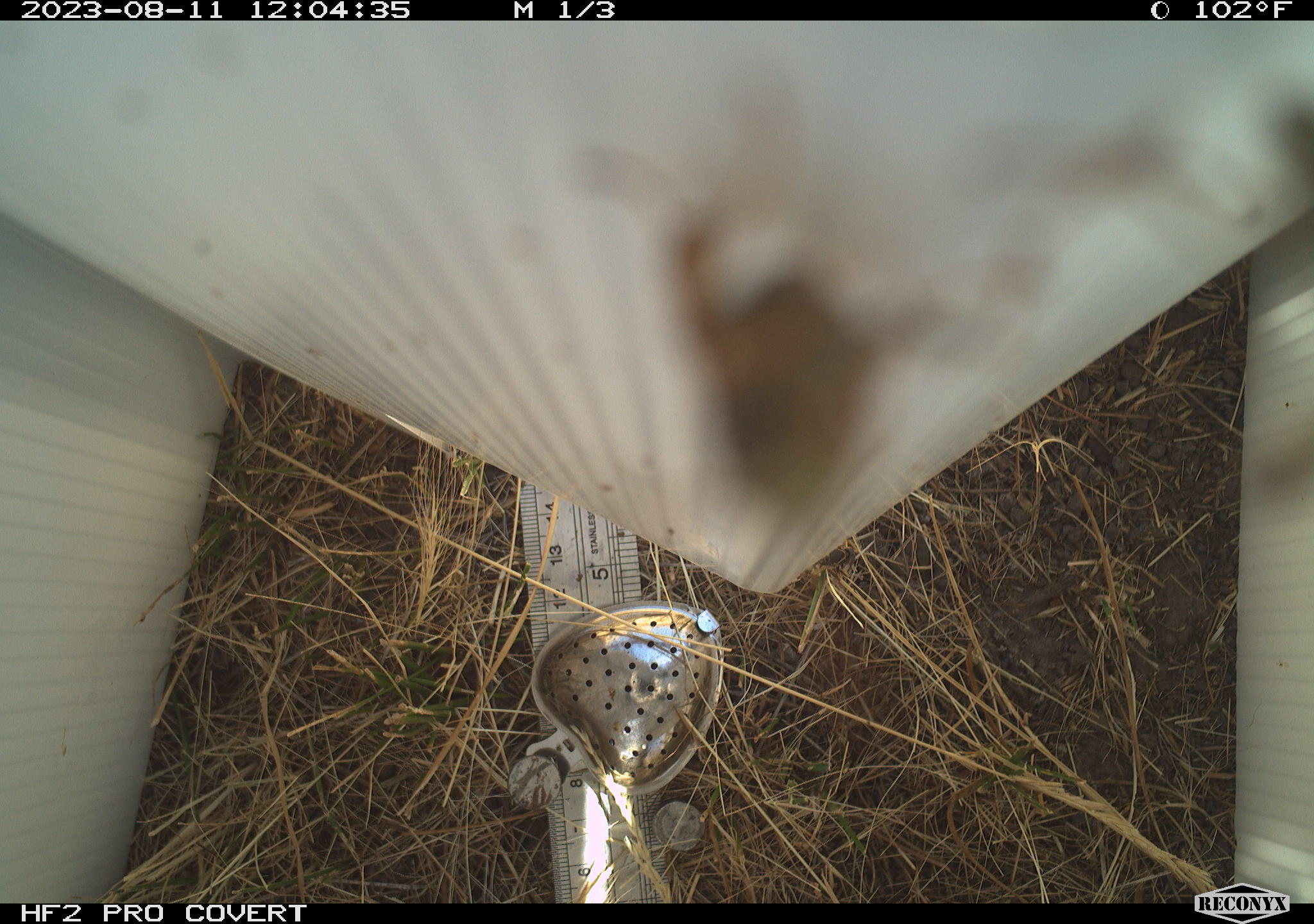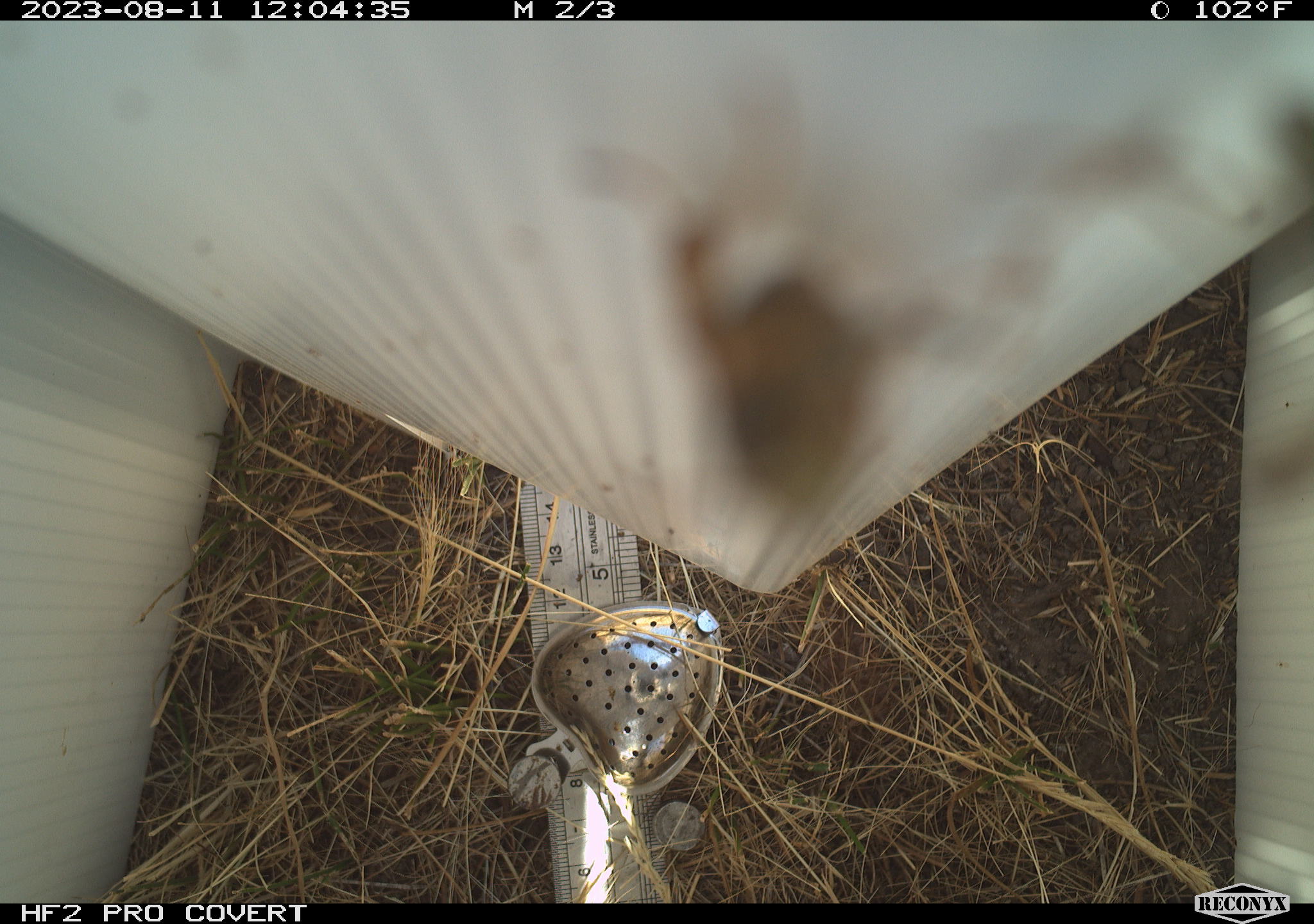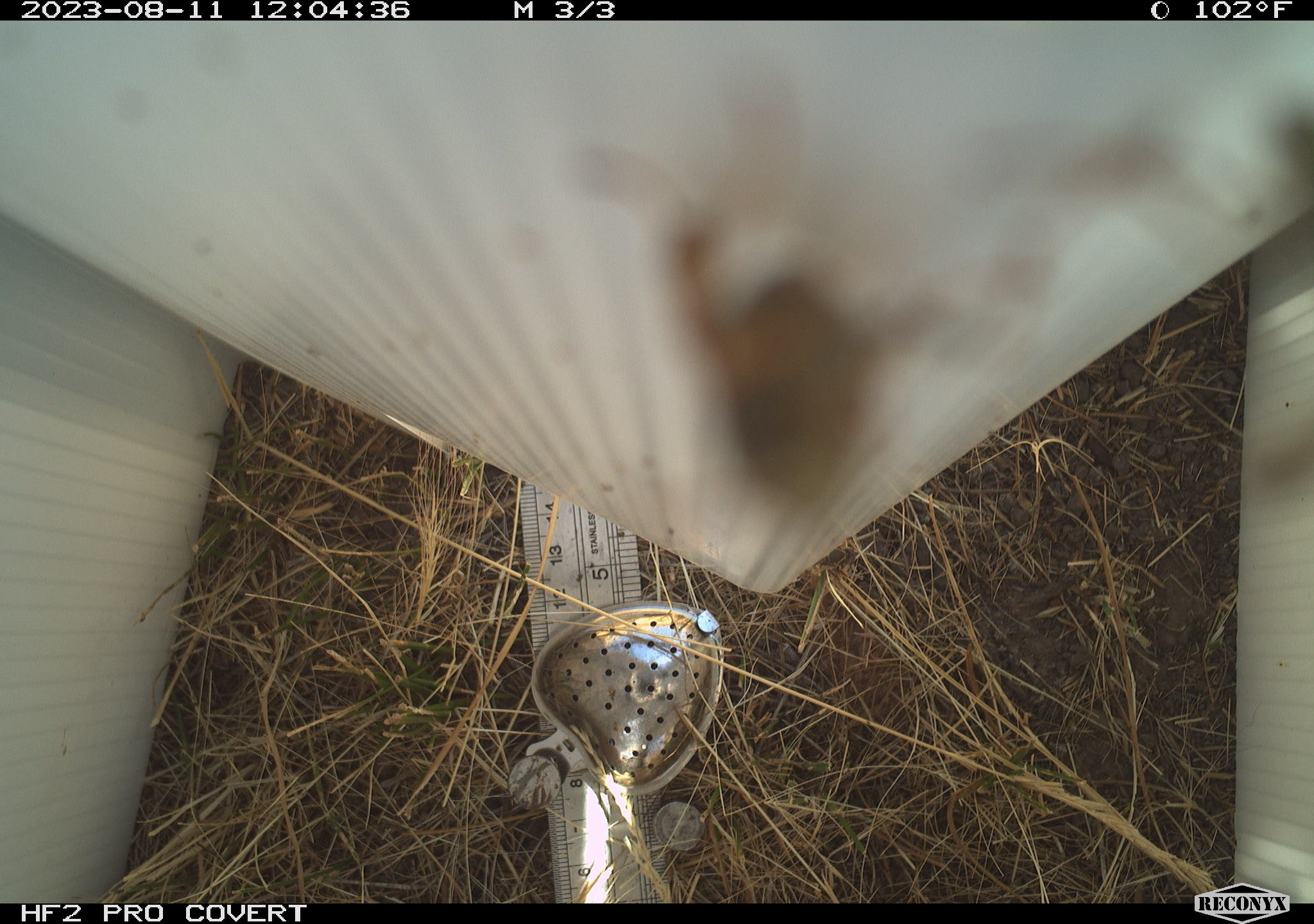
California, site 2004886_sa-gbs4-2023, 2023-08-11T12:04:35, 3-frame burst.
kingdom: Animalia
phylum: Arthropoda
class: Insecta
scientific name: Insecta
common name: insect